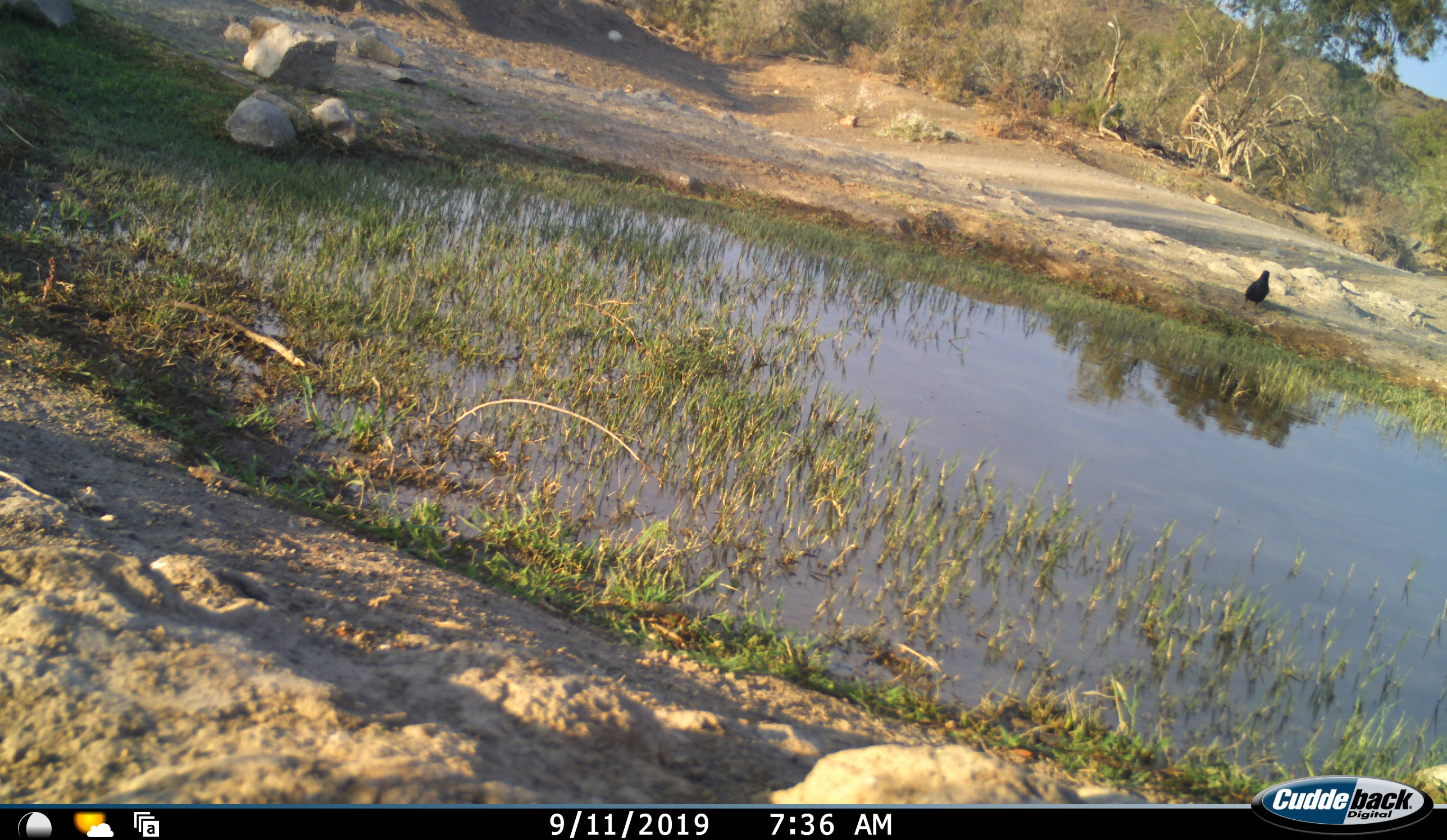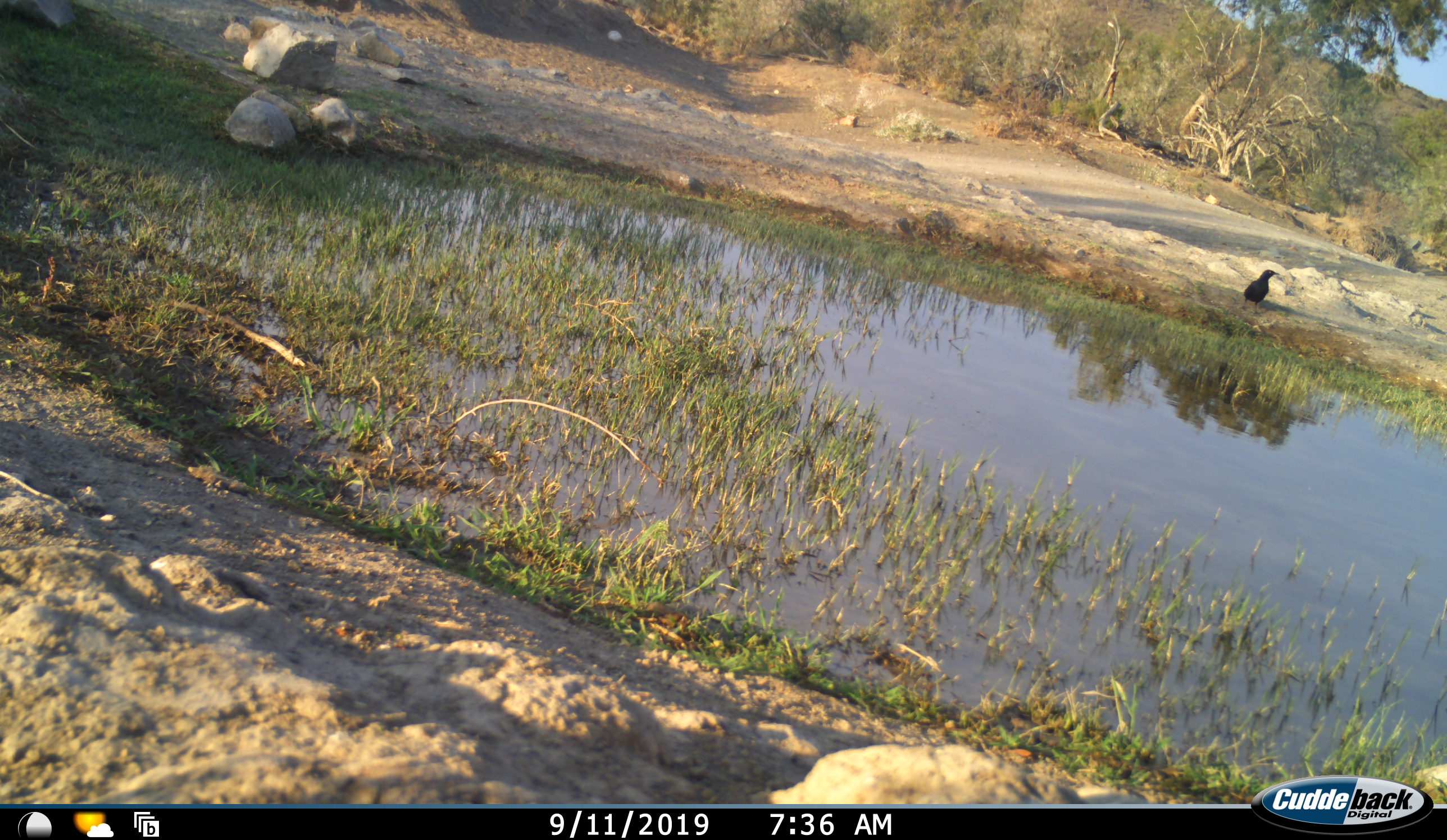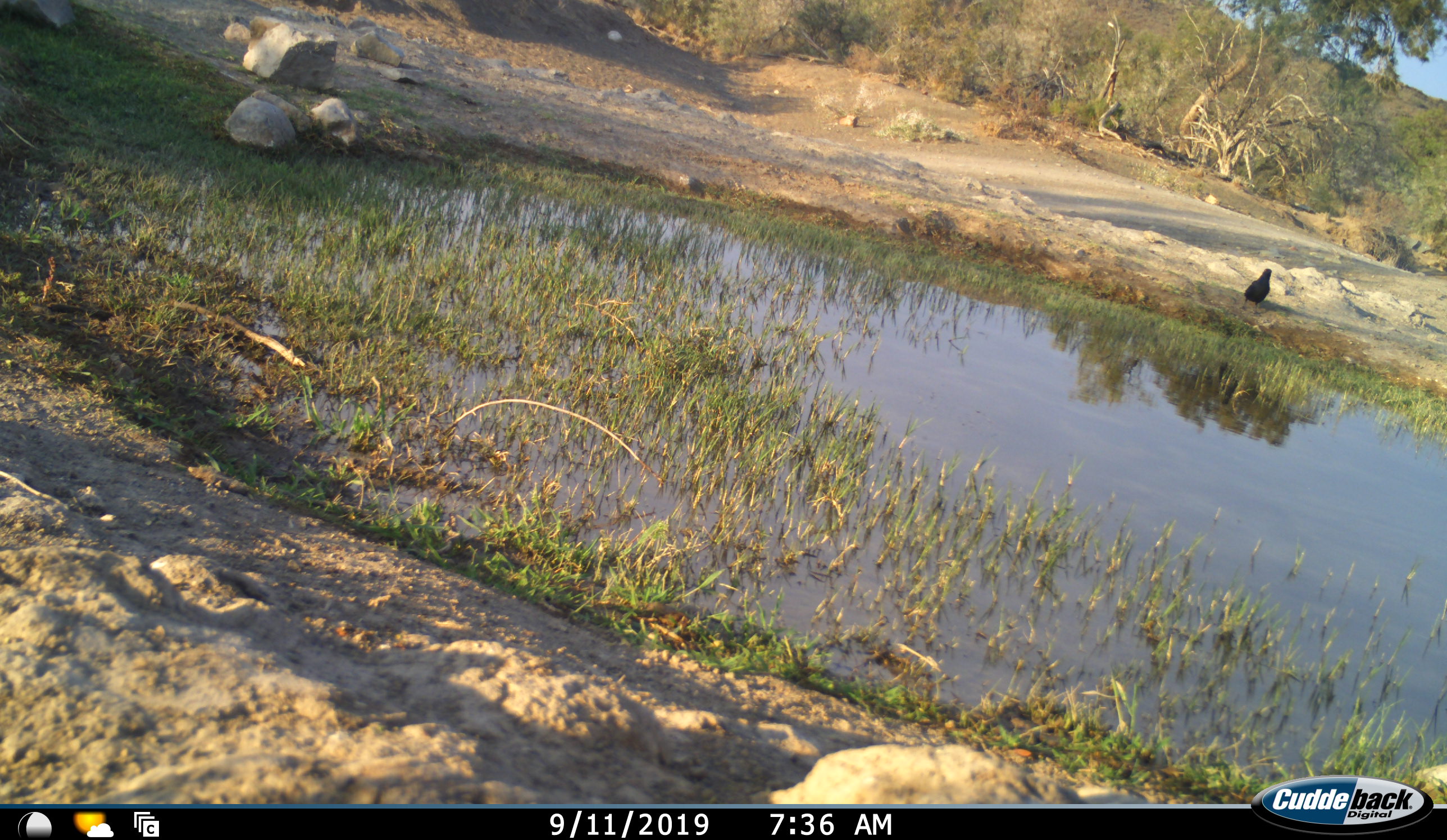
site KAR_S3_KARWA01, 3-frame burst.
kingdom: Animalia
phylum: Chordata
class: Aves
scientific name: Aves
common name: bird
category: birdother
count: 1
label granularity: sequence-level